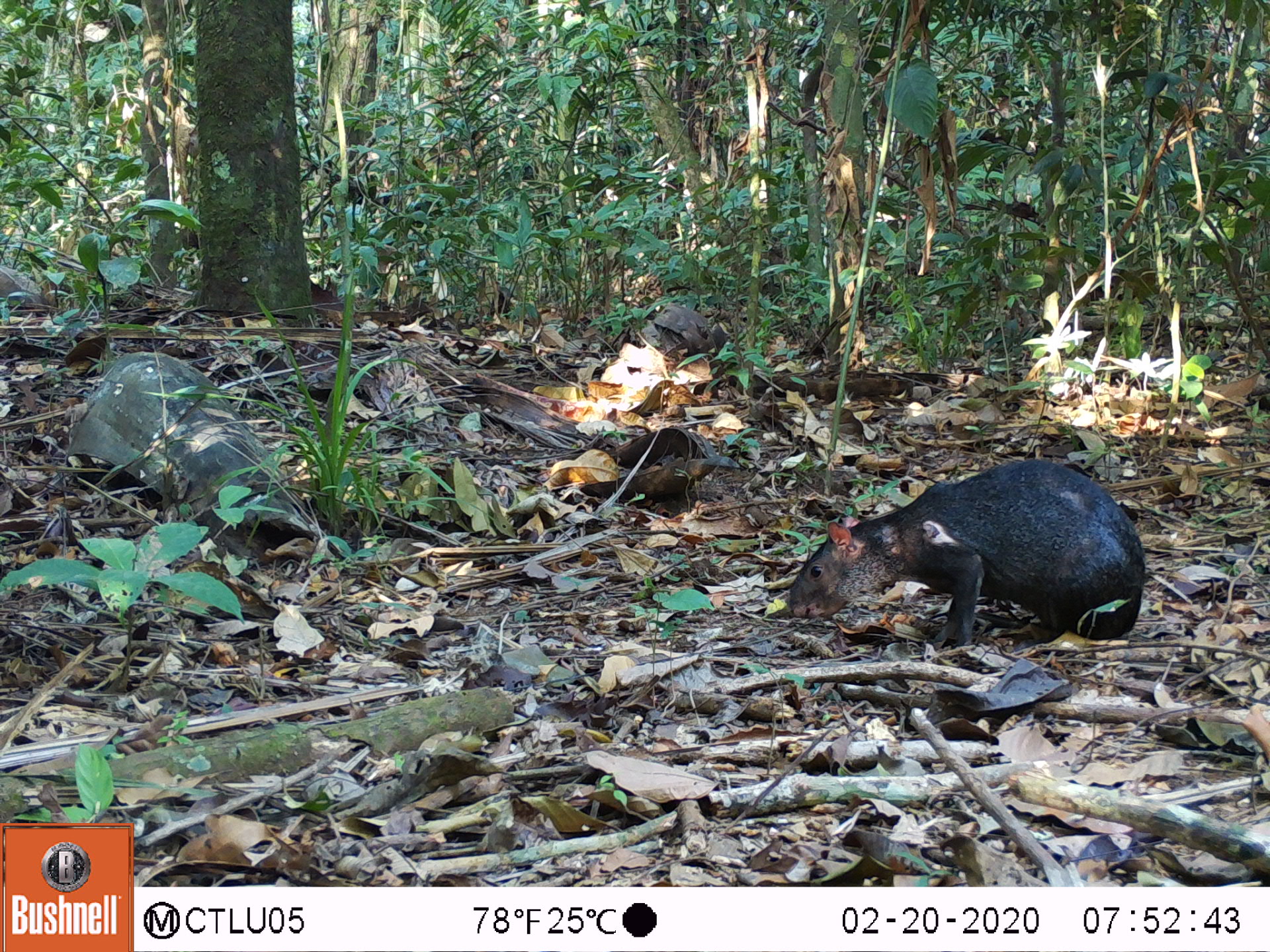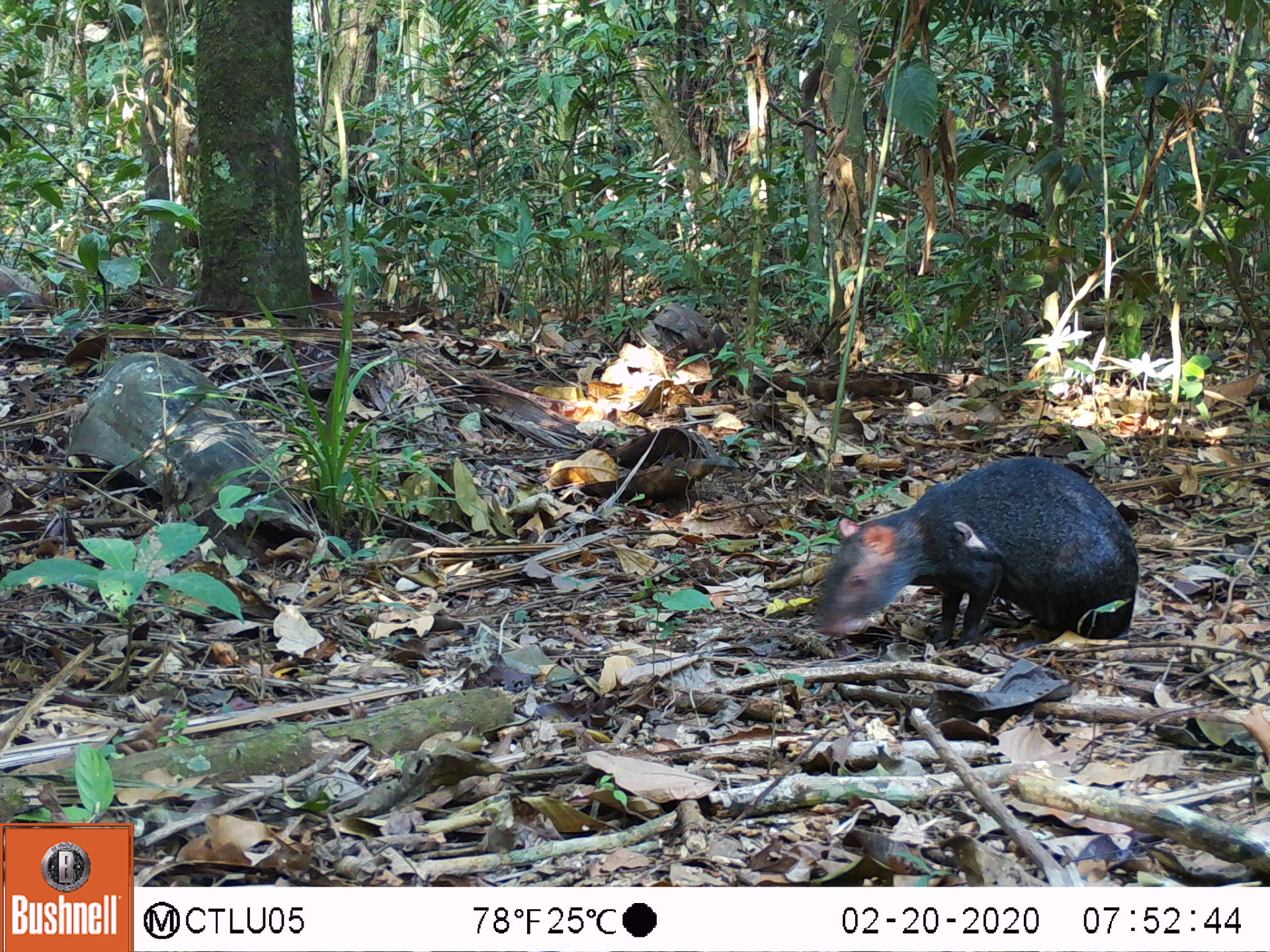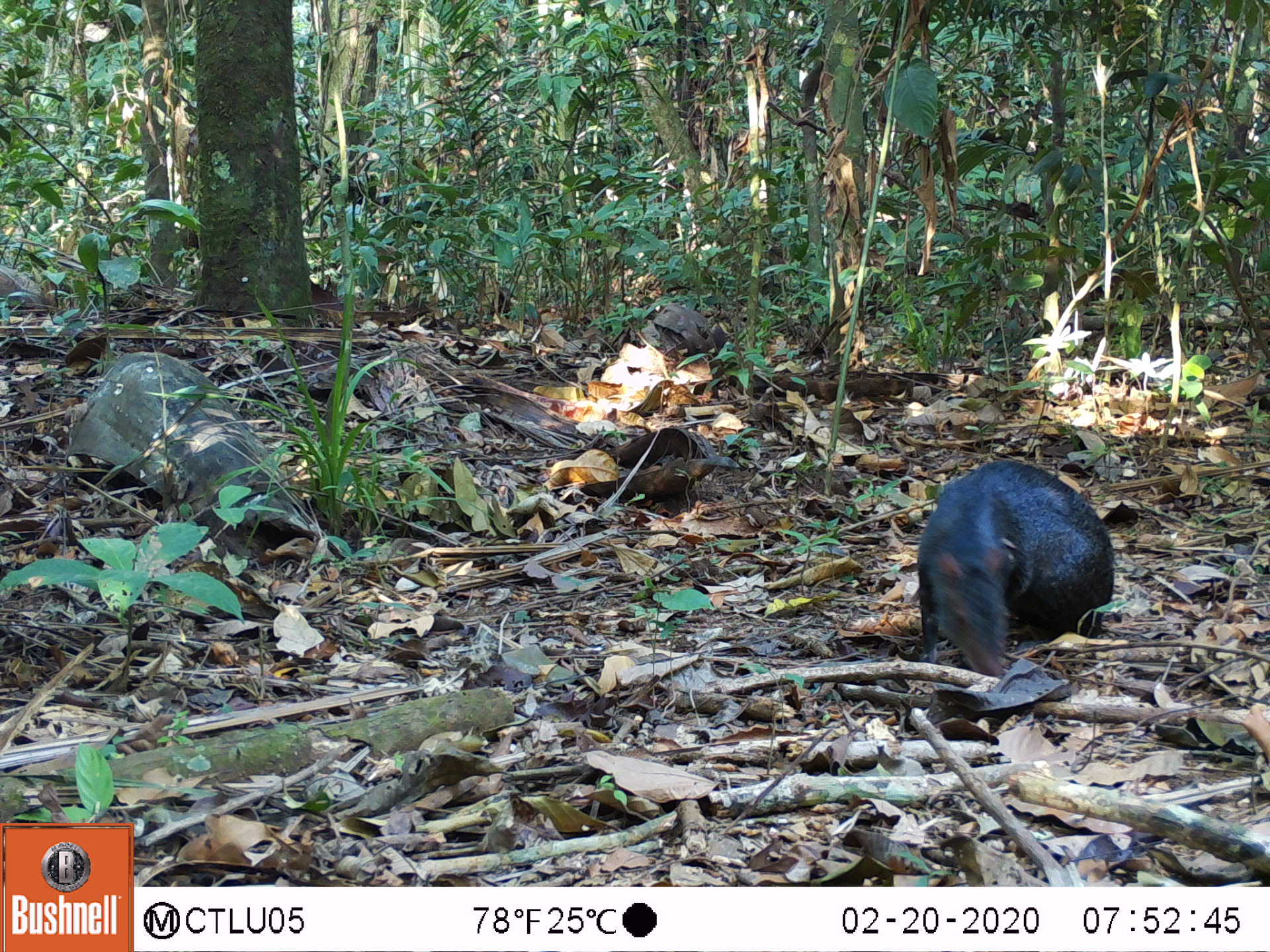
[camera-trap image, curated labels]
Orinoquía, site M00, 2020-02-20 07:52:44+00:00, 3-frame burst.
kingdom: Animalia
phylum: Chordata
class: Mammalia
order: Rodentia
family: Dasyproctidae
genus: Dasyprocta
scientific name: Dasyprocta fuliginosa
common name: black agouti